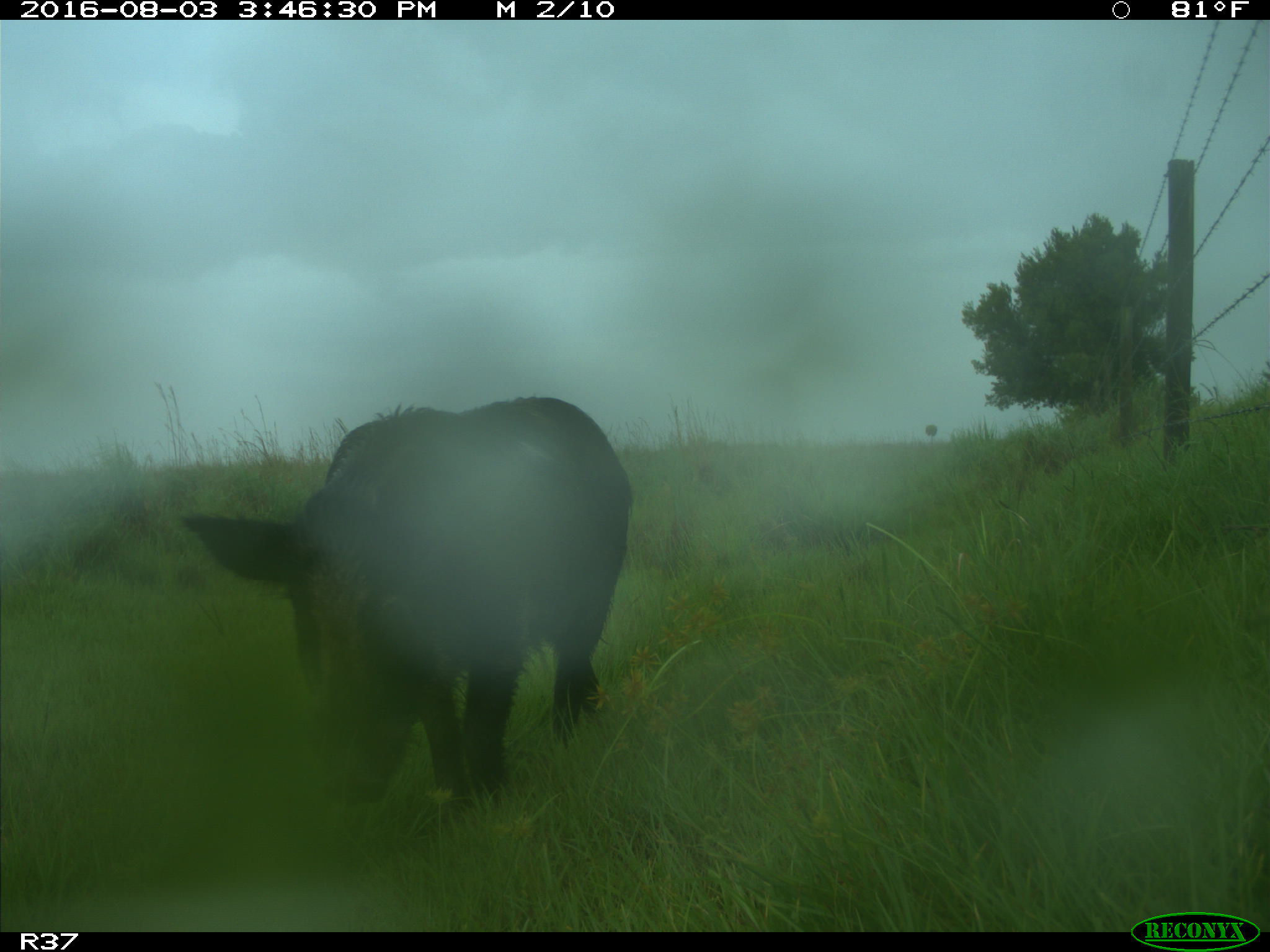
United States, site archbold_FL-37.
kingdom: Animalia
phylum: Chordata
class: Mammalia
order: Artiodactyla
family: Suidae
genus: Sus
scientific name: Sus scrofa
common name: wild boar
Sus scrofa (wild boar).